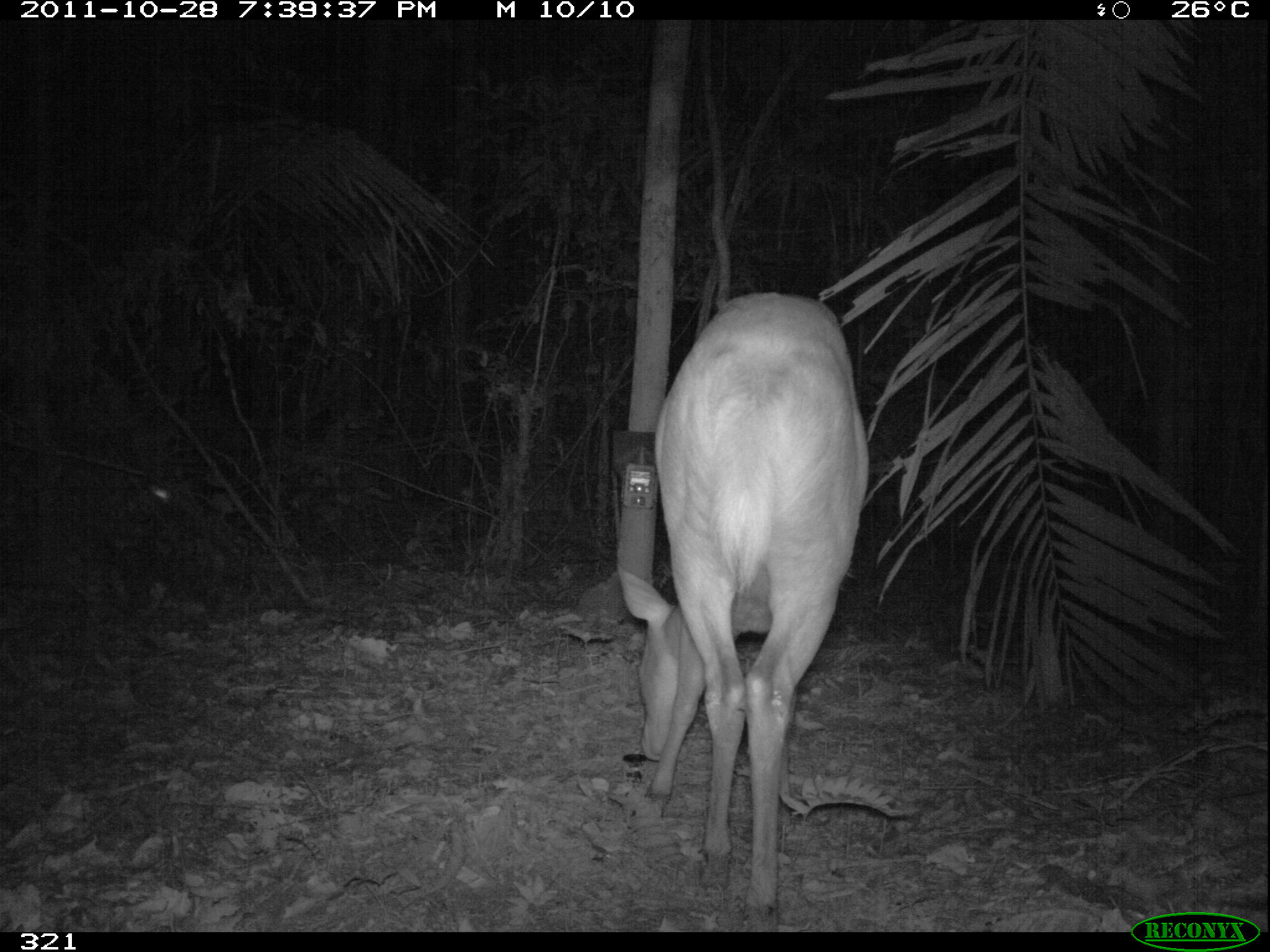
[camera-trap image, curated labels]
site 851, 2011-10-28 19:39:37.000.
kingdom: Animalia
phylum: Chordata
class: Mammalia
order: Artiodactyla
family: Cervidae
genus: Mazama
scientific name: Mazama americana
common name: red brocket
Mazama americana (red brocket).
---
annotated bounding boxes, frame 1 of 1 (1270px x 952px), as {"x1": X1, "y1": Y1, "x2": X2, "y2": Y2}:
mazama americana: {"x1": 615, "y1": 291, "x2": 869, "y2": 932}